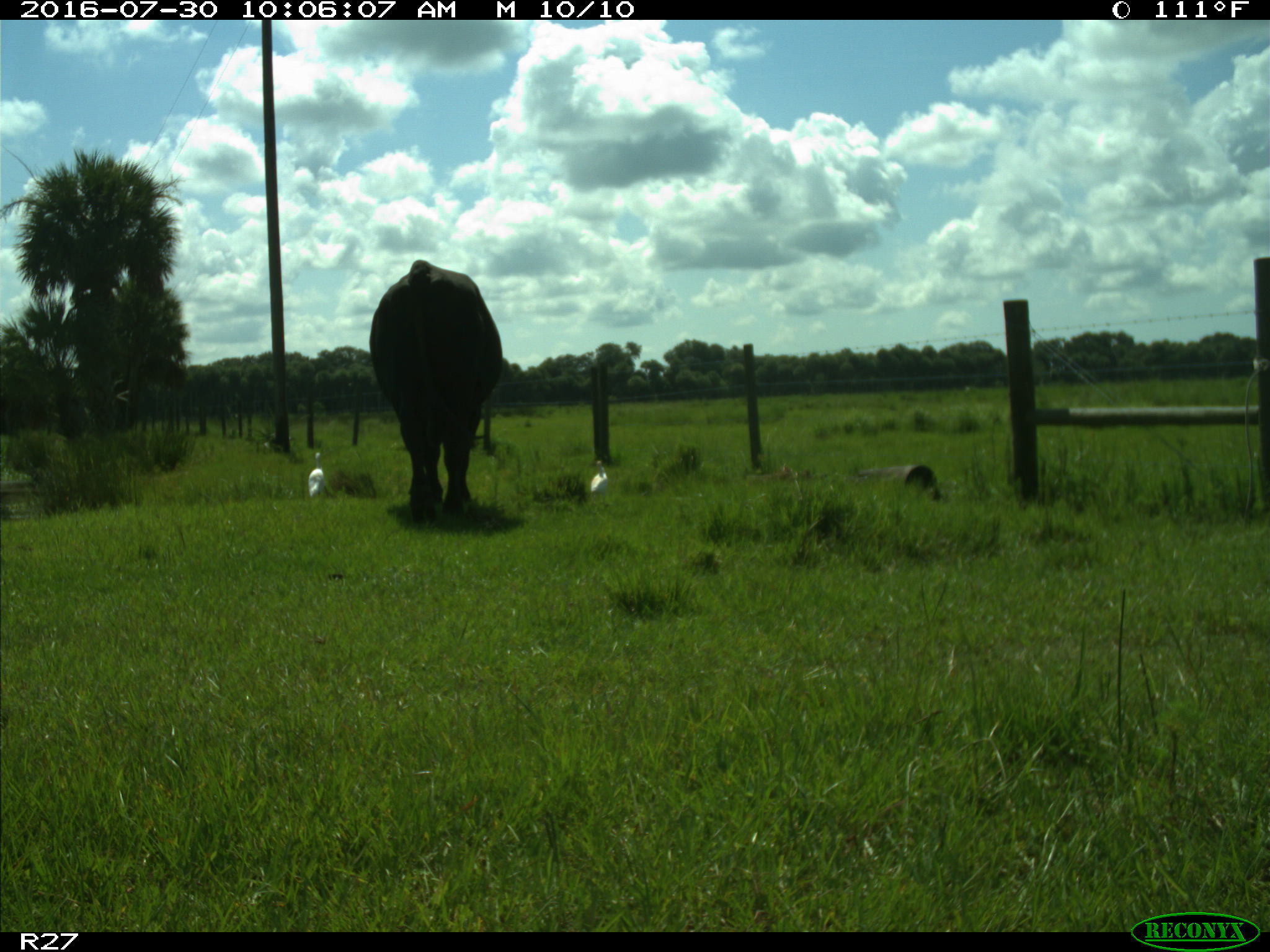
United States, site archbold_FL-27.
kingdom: Animalia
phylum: Chordata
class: Mammalia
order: Artiodactyla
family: Bovidae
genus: Bos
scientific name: Bos taurus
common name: domestic cow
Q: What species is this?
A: Bos taurus (domestic cow).